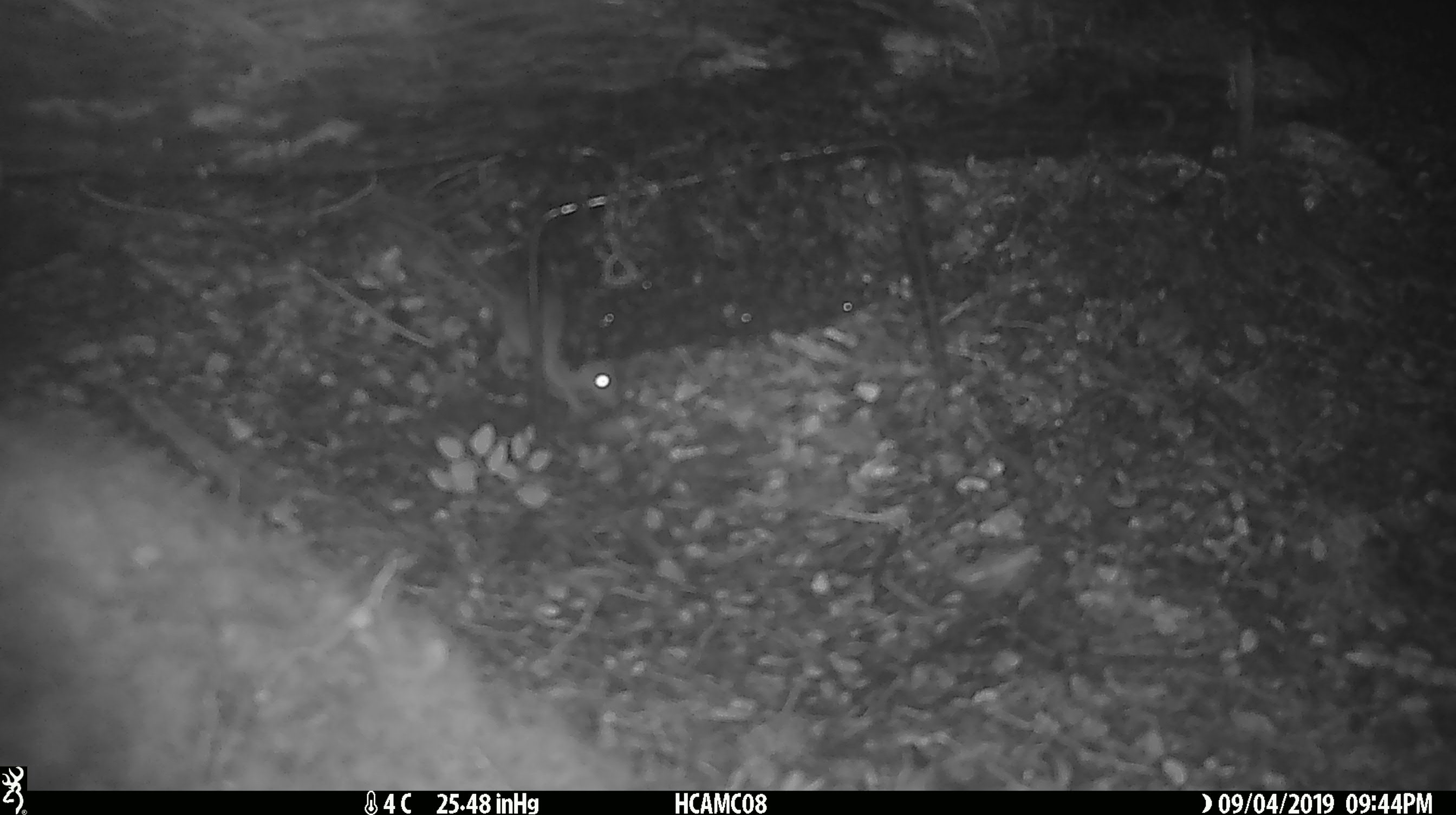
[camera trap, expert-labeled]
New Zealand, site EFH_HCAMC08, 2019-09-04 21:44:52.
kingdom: Animalia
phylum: Chordata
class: Mammalia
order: Rodentia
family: Muridae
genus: Mus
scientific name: Mus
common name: mouse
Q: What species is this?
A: Mouse (Mus).